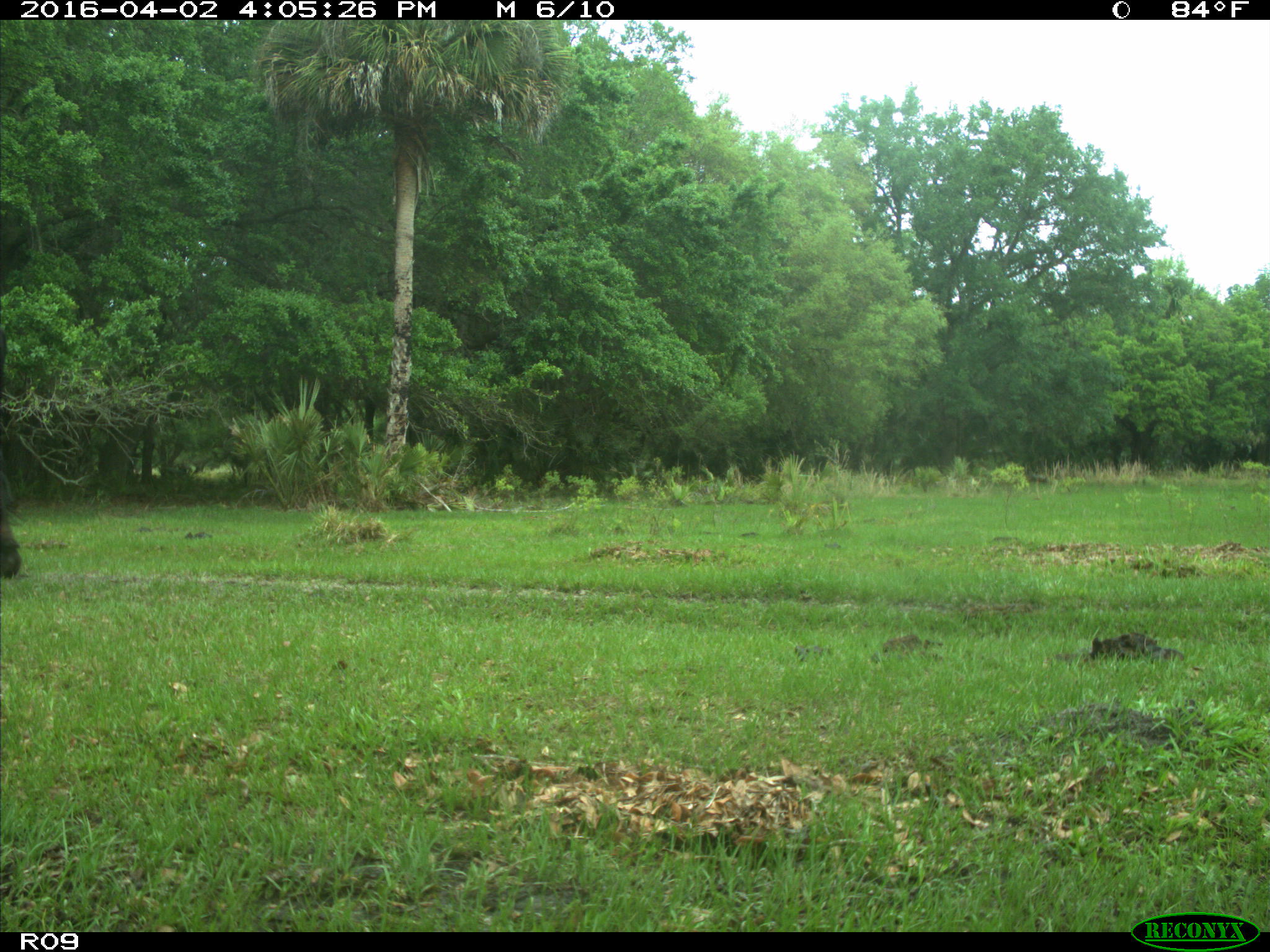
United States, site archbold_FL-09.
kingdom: Animalia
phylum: Chordata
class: Mammalia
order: Artiodactyla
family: Bovidae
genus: Bos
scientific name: Bos taurus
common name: domestic cow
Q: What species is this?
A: Bos taurus (domestic cow).